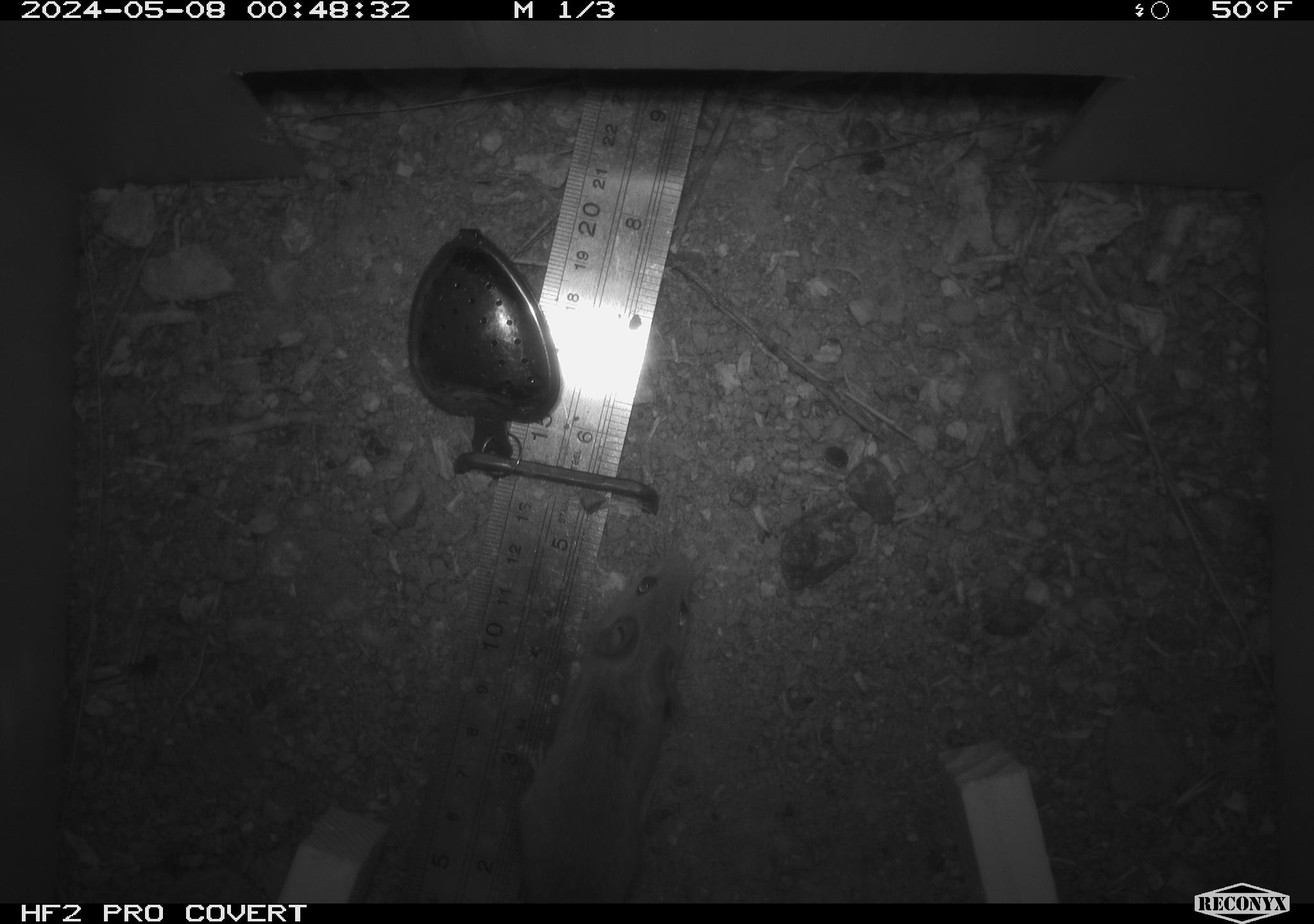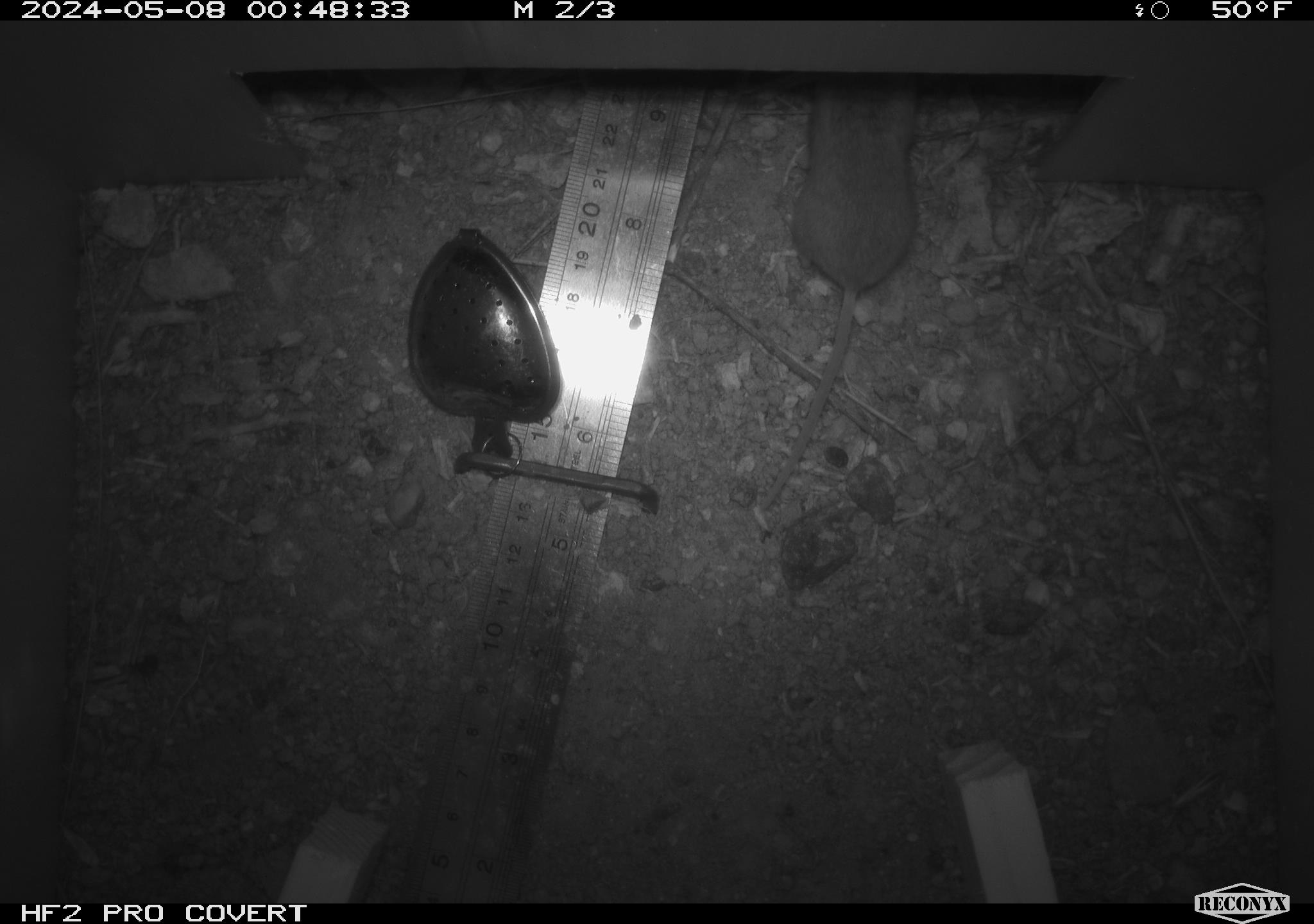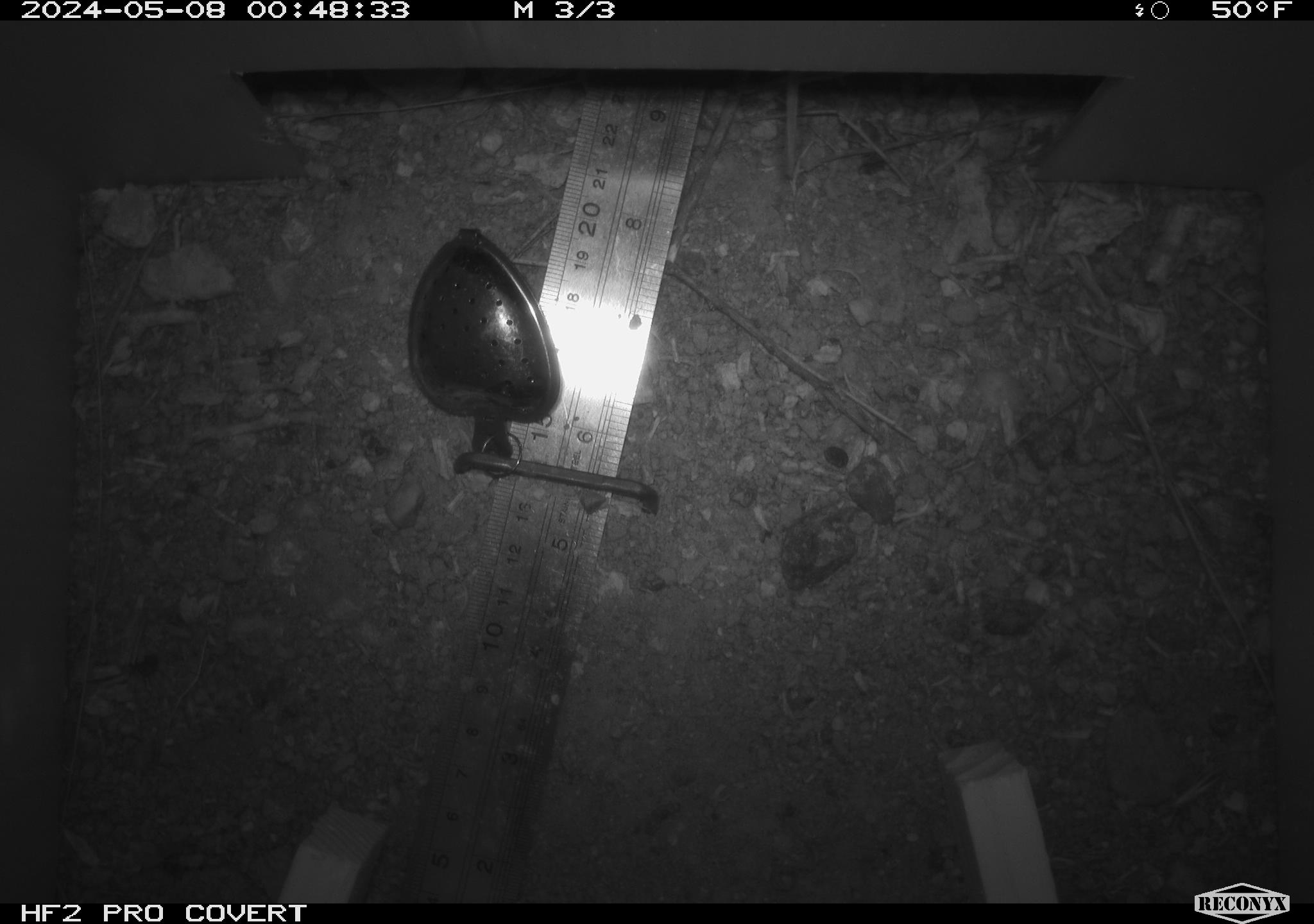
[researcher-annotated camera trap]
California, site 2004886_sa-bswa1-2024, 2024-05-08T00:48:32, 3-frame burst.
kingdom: Animalia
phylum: Chordata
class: Mammalia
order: Rodentia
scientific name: Rodentia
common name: mouse species